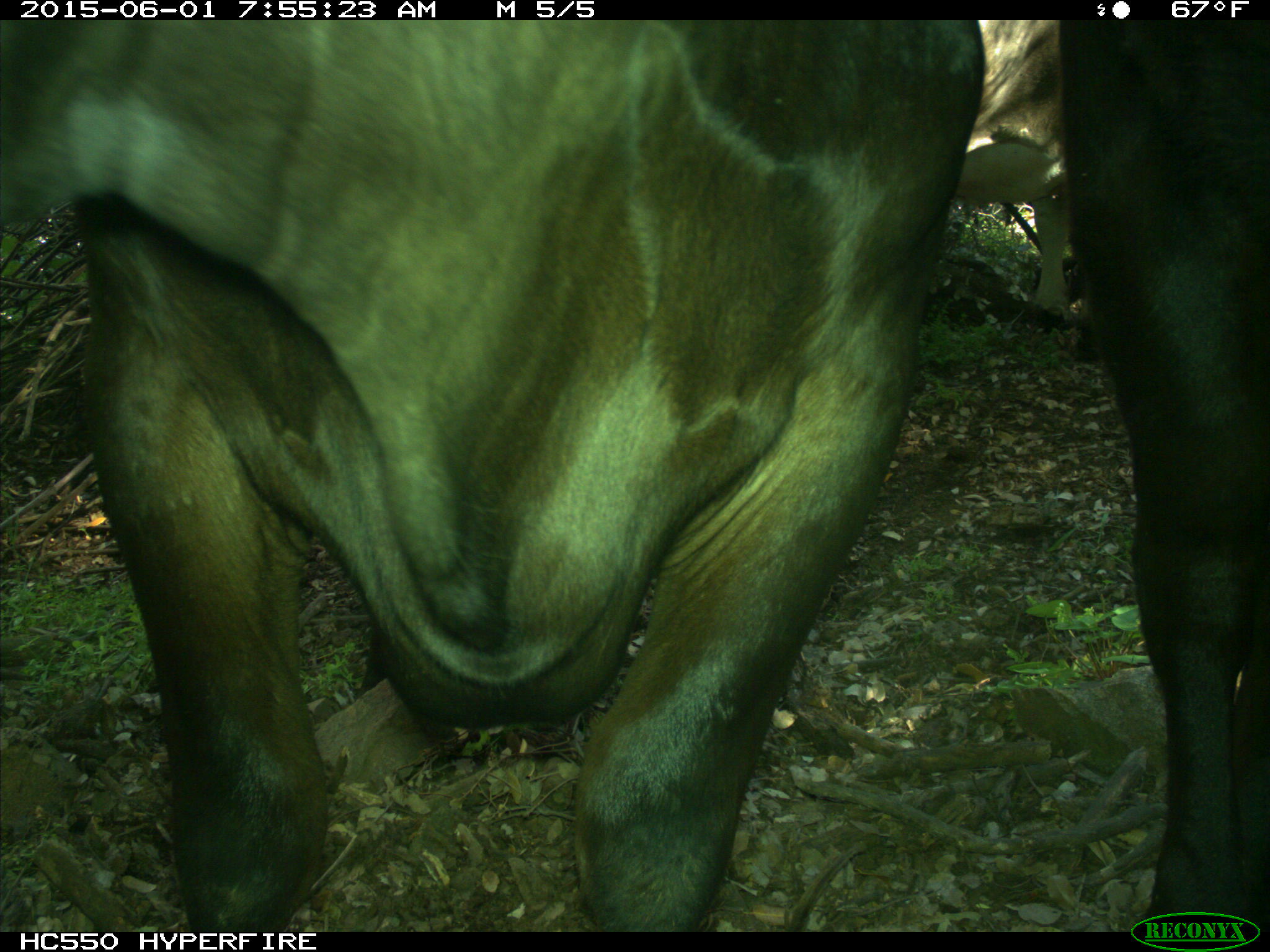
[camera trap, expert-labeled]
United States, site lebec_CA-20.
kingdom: Animalia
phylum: Chordata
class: Mammalia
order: Artiodactyla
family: Bovidae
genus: Bos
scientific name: Bos taurus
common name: domestic cow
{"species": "Bos taurus (domestic cow)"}